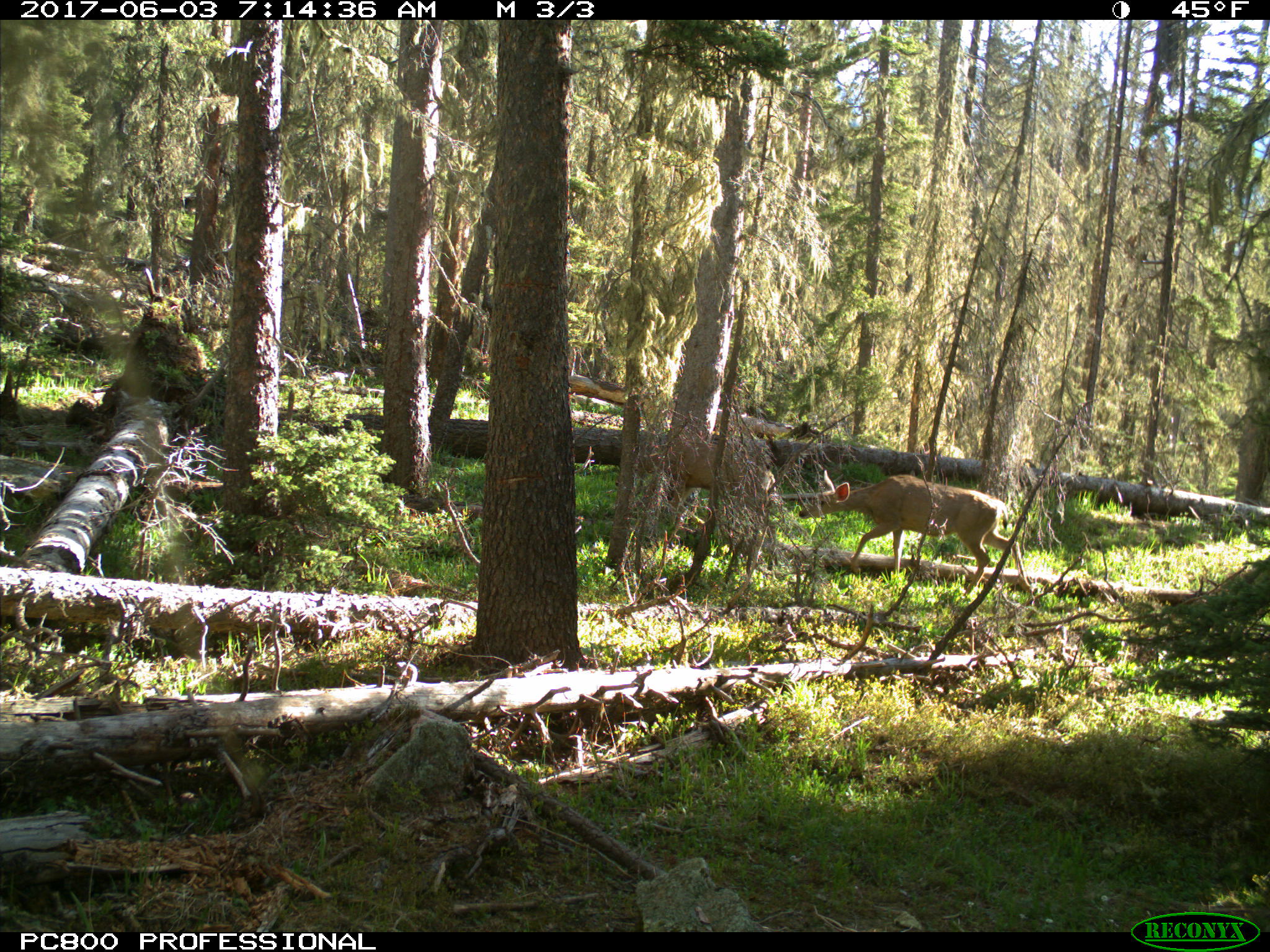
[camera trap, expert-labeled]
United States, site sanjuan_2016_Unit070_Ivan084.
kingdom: Animalia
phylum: Chordata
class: Mammalia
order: Artiodactyla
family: Cervidae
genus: Odocoileus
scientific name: Odocoileus hemionus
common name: mule deer